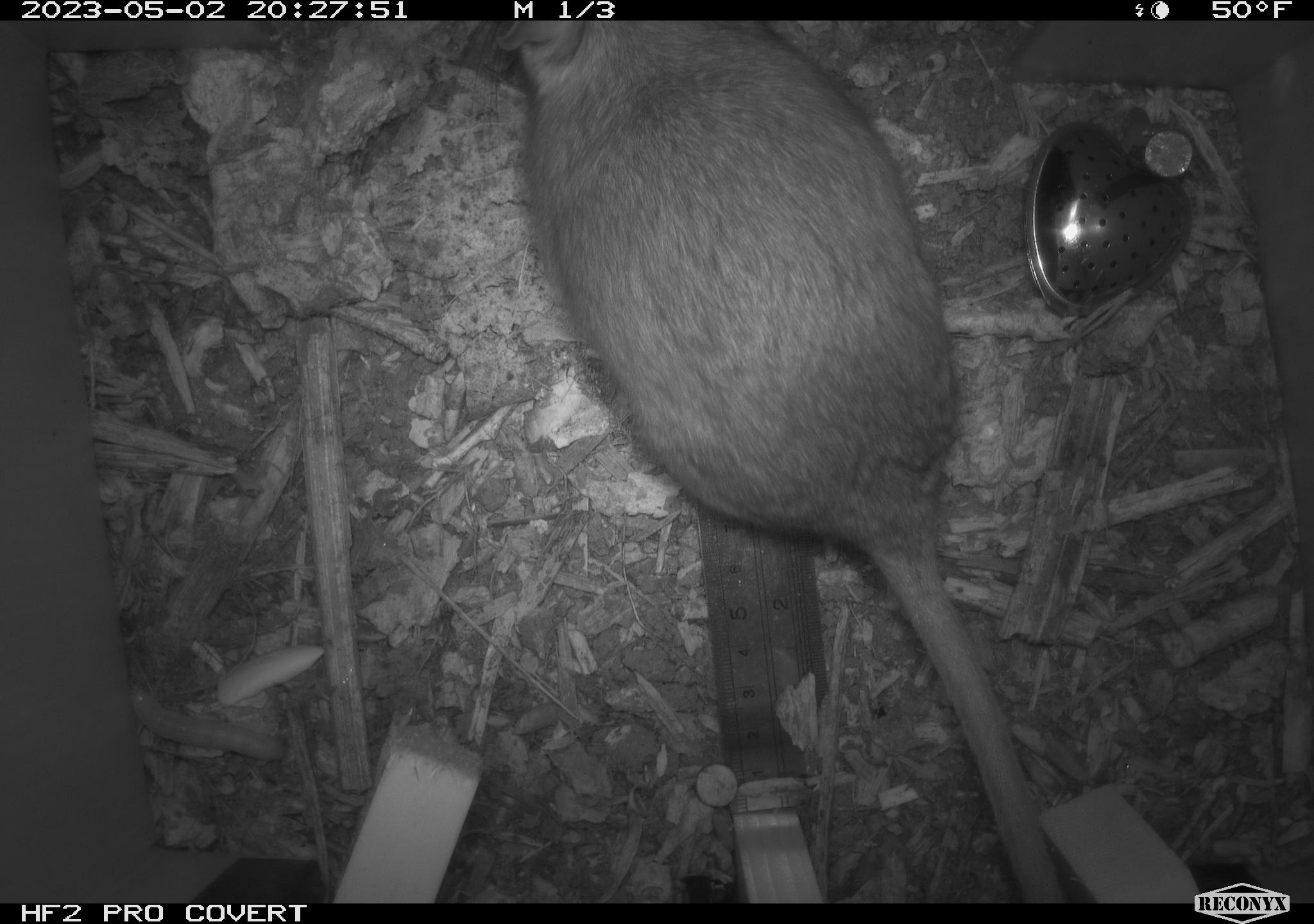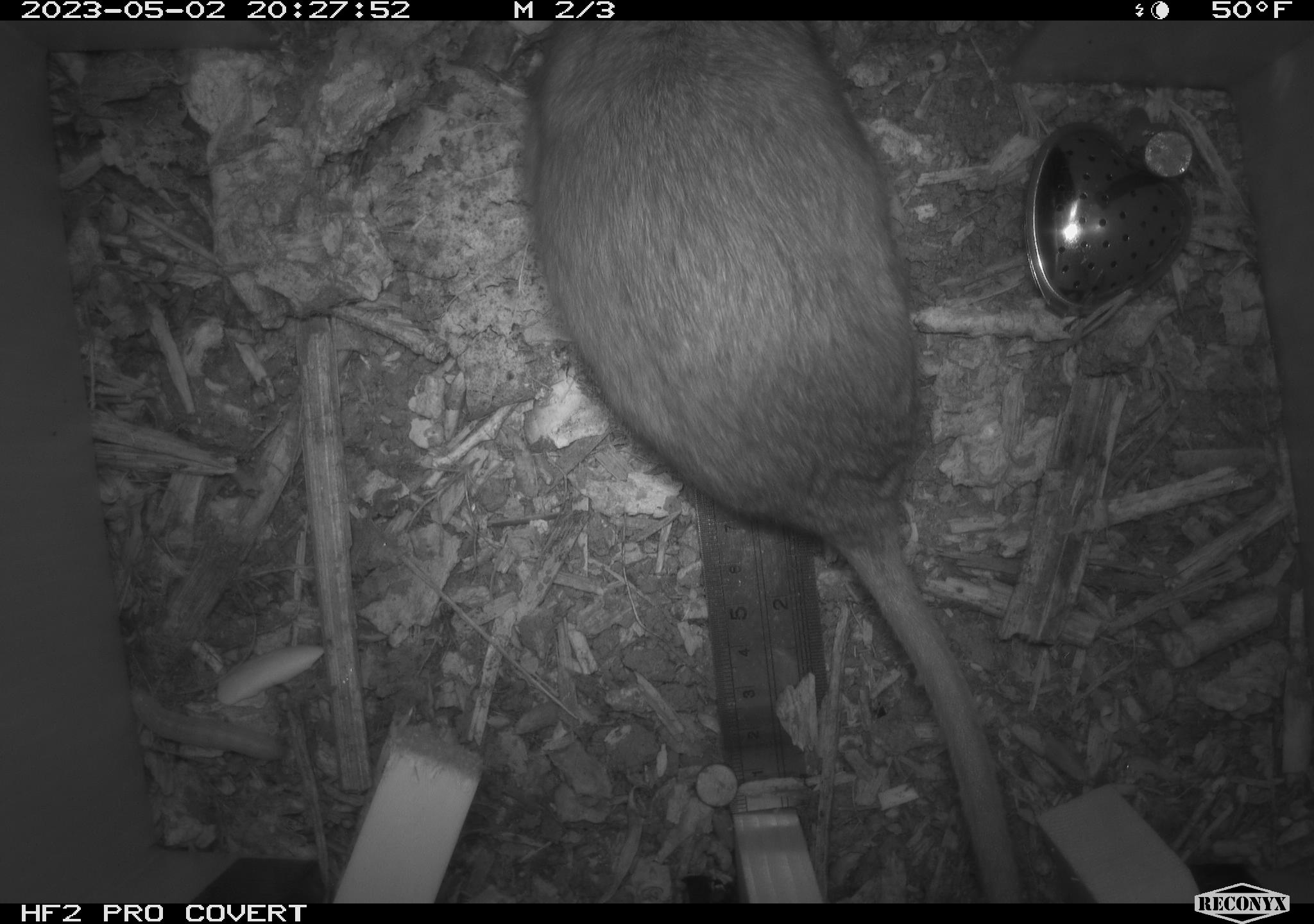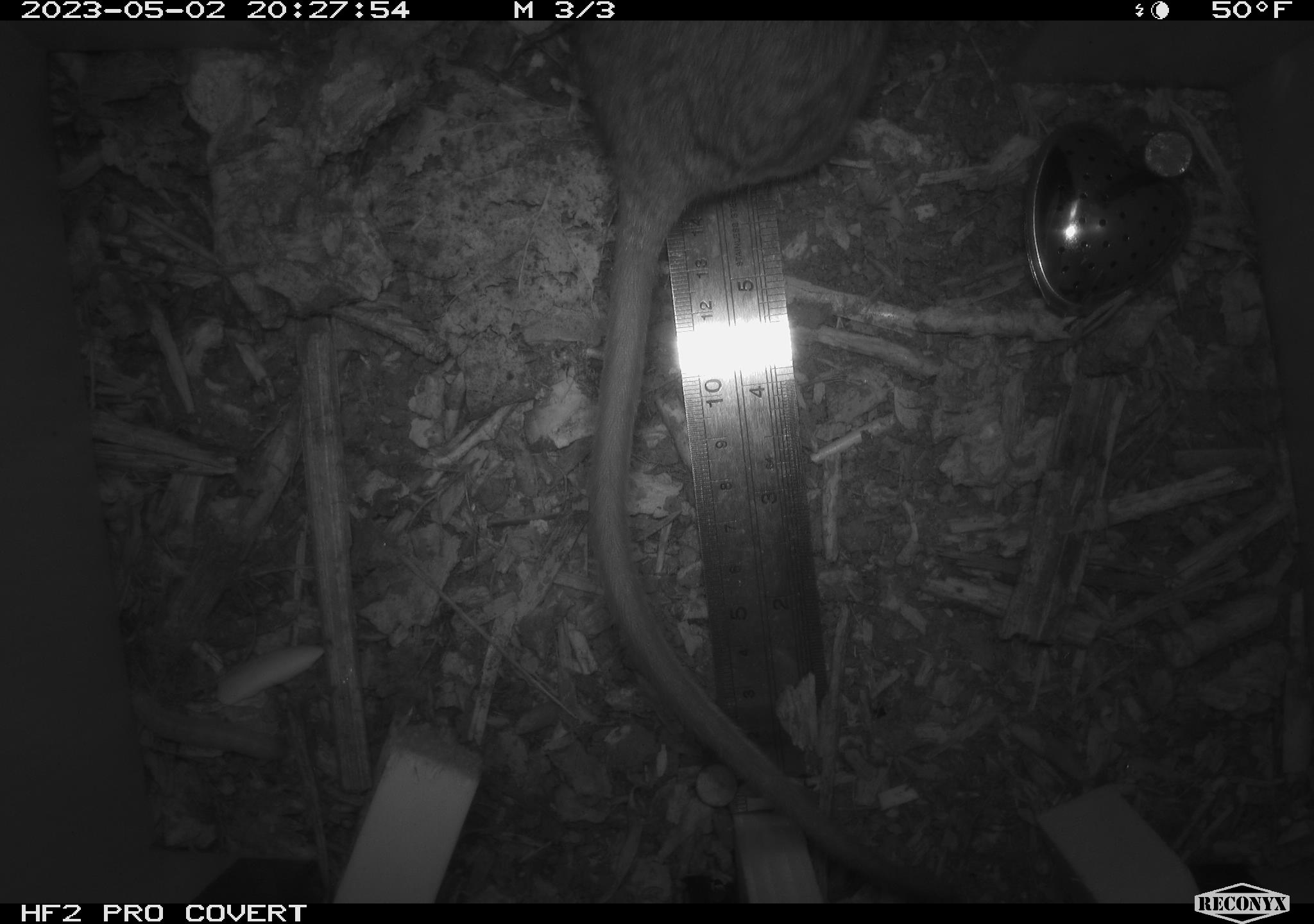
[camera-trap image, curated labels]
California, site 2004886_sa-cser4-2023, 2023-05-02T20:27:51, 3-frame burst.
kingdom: Animalia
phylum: Chordata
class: Mammalia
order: Rodentia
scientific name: Rodentia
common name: woodrat or rat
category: woodrat or rat species